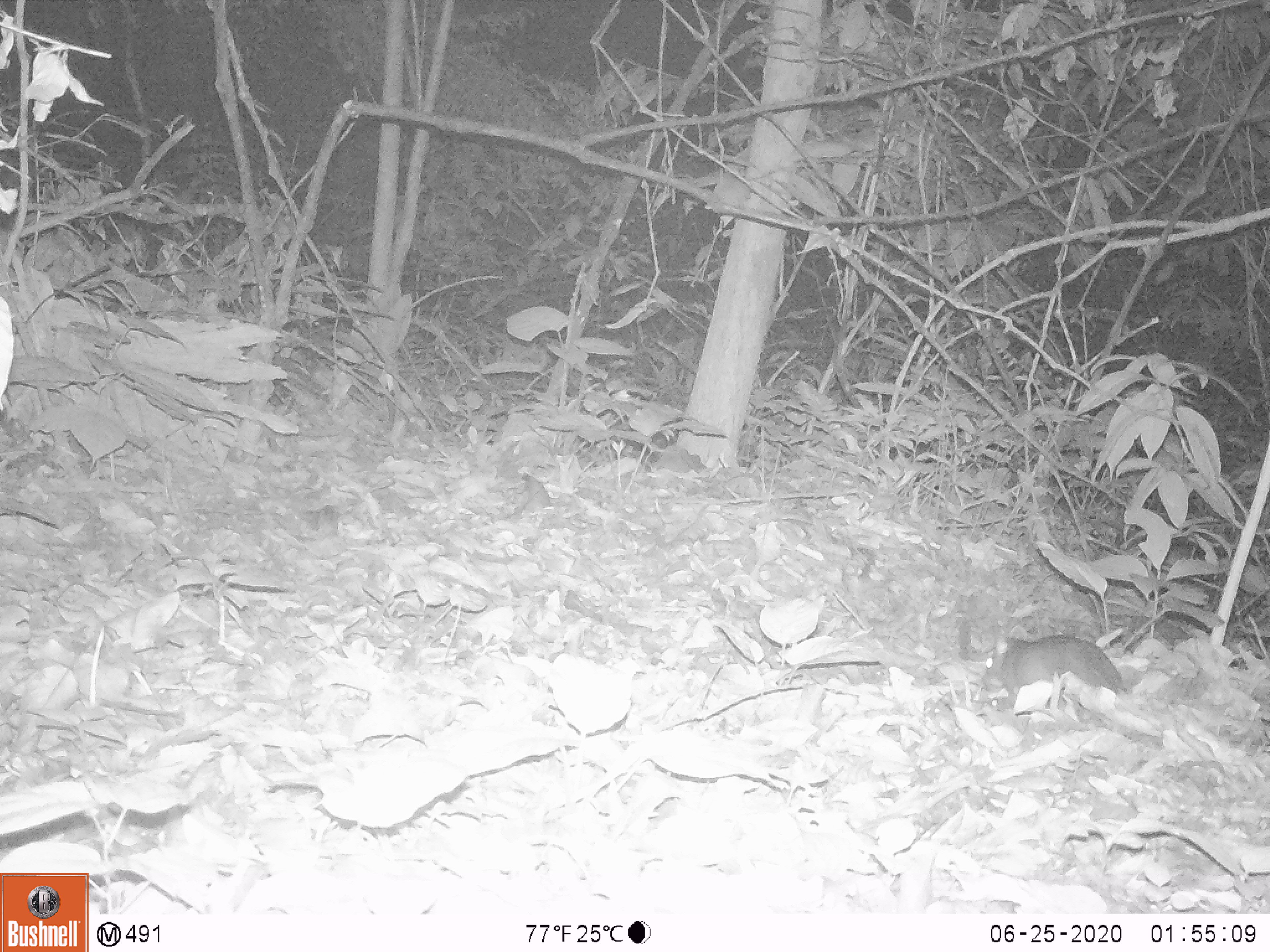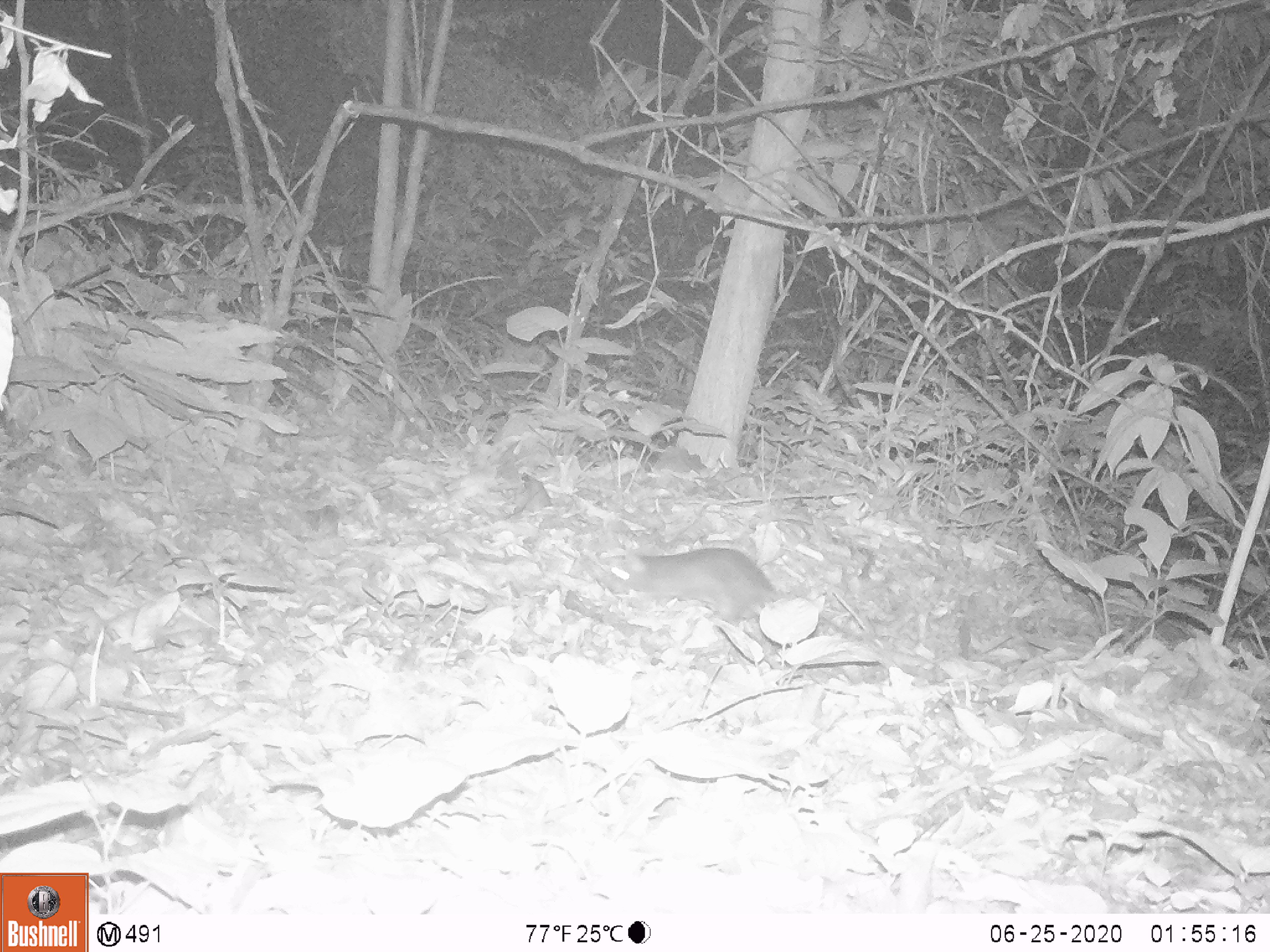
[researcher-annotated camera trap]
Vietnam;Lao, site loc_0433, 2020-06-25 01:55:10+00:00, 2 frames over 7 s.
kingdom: Animalia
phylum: Chordata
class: Mammalia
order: Rodentia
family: Muridae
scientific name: Muridae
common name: old-world mice and rats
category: unidentified murid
Unidentified murid (old-world mice and rats) (Muridae). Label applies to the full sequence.